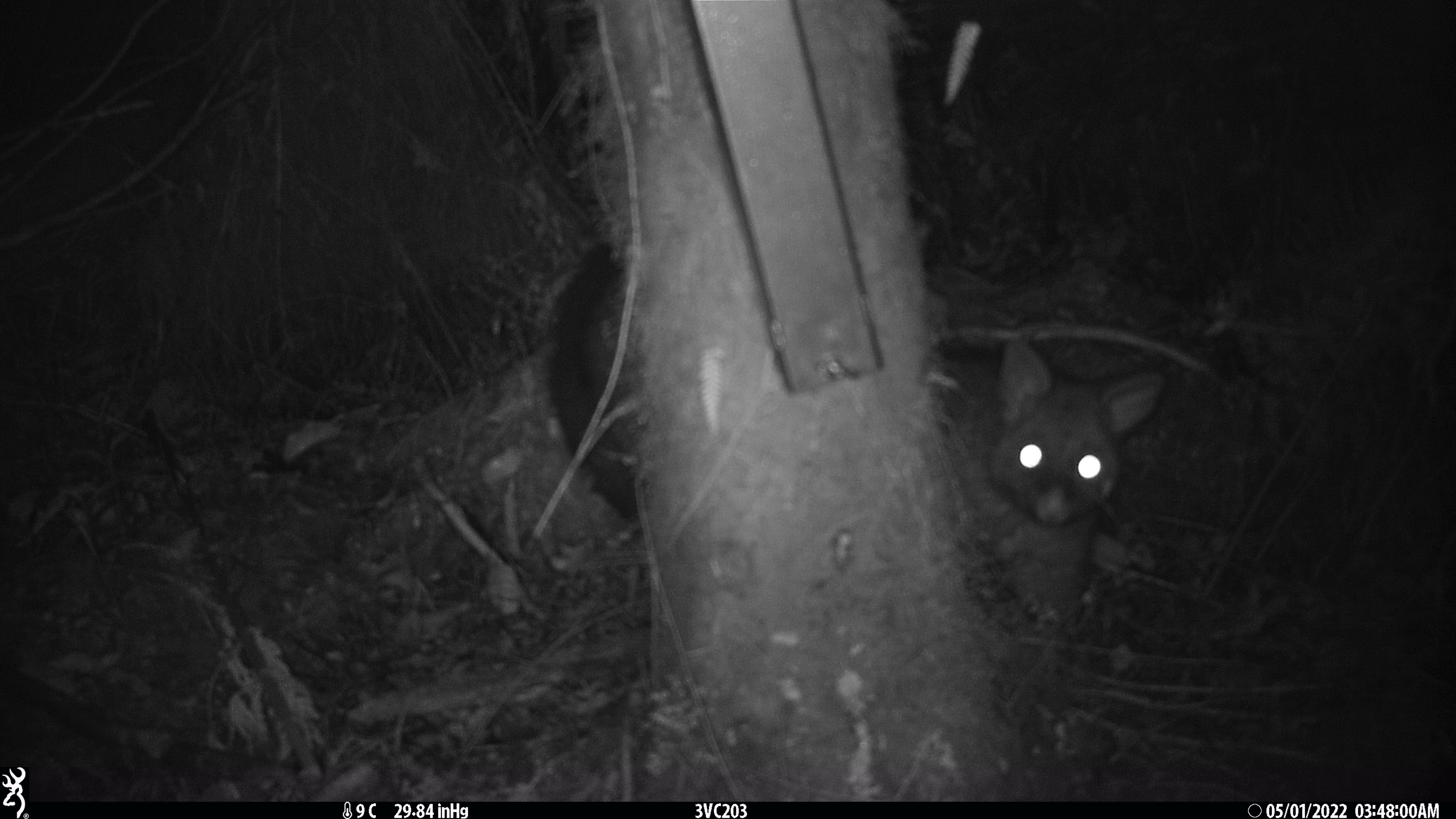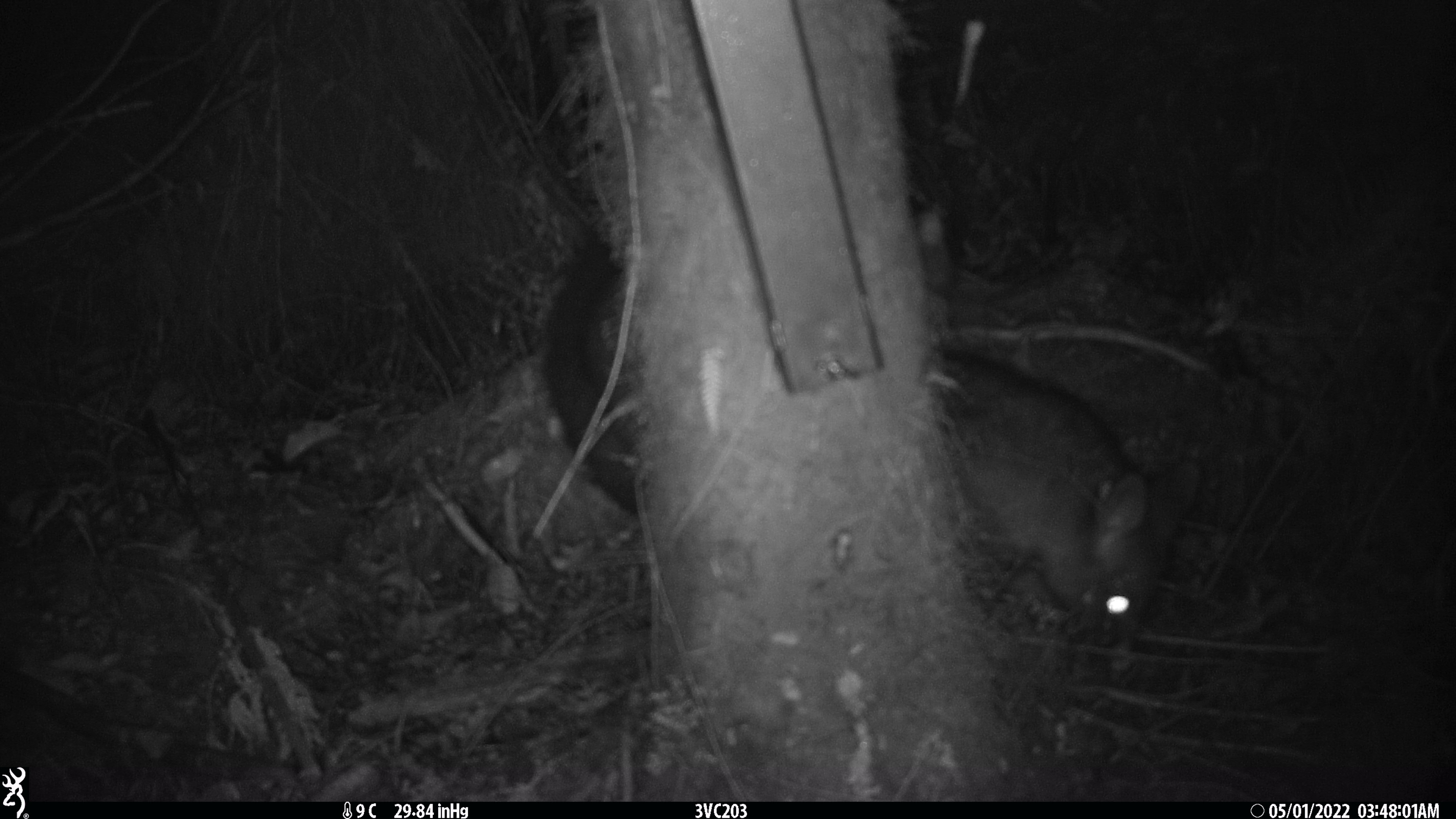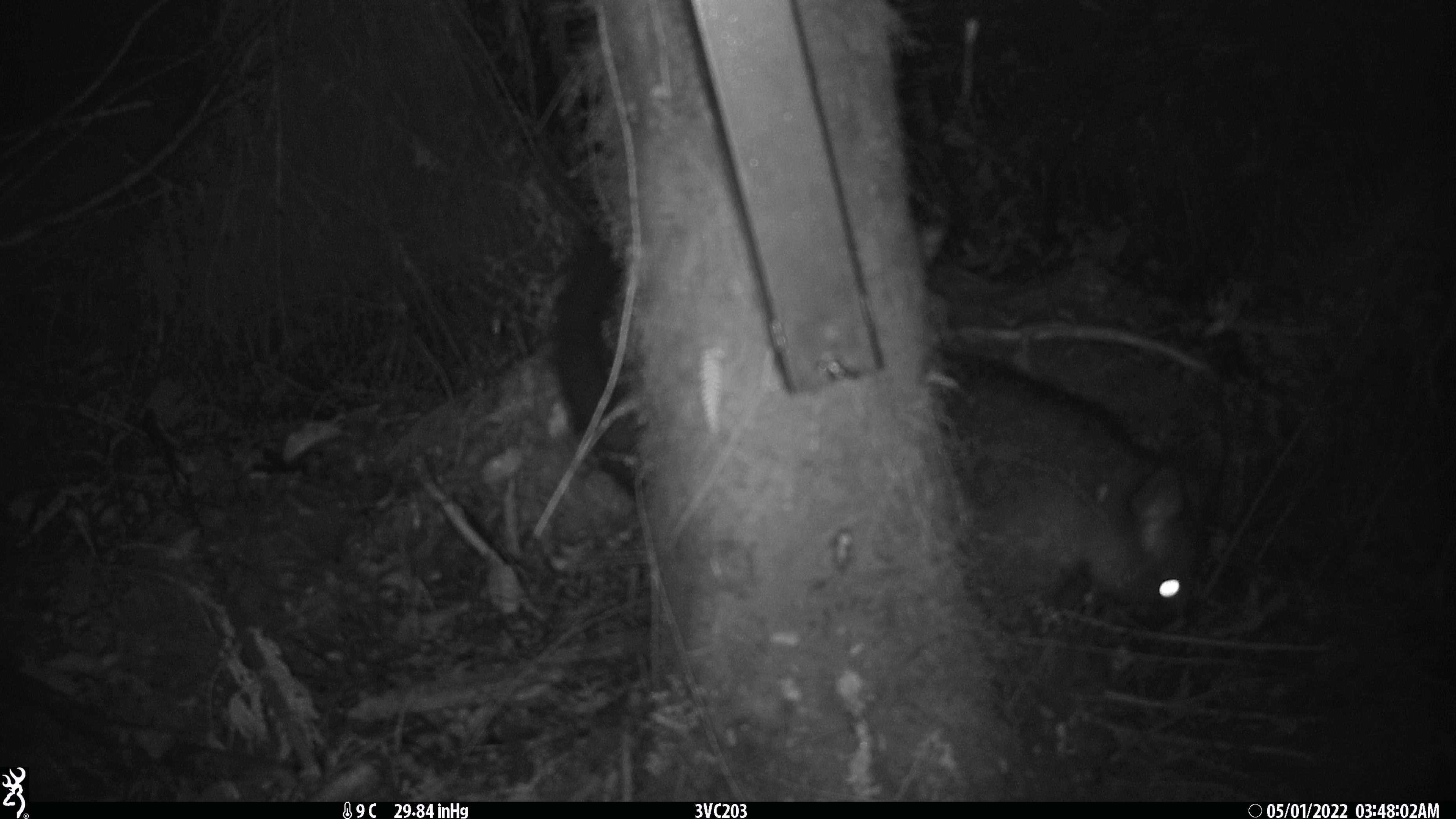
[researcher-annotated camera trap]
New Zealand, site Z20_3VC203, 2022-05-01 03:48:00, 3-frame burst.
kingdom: Animalia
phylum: Chordata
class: Mammalia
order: Diprotodontia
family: Phalangeridae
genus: Trichosurus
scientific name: Trichosurus vulpecula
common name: common brushtail possum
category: possum